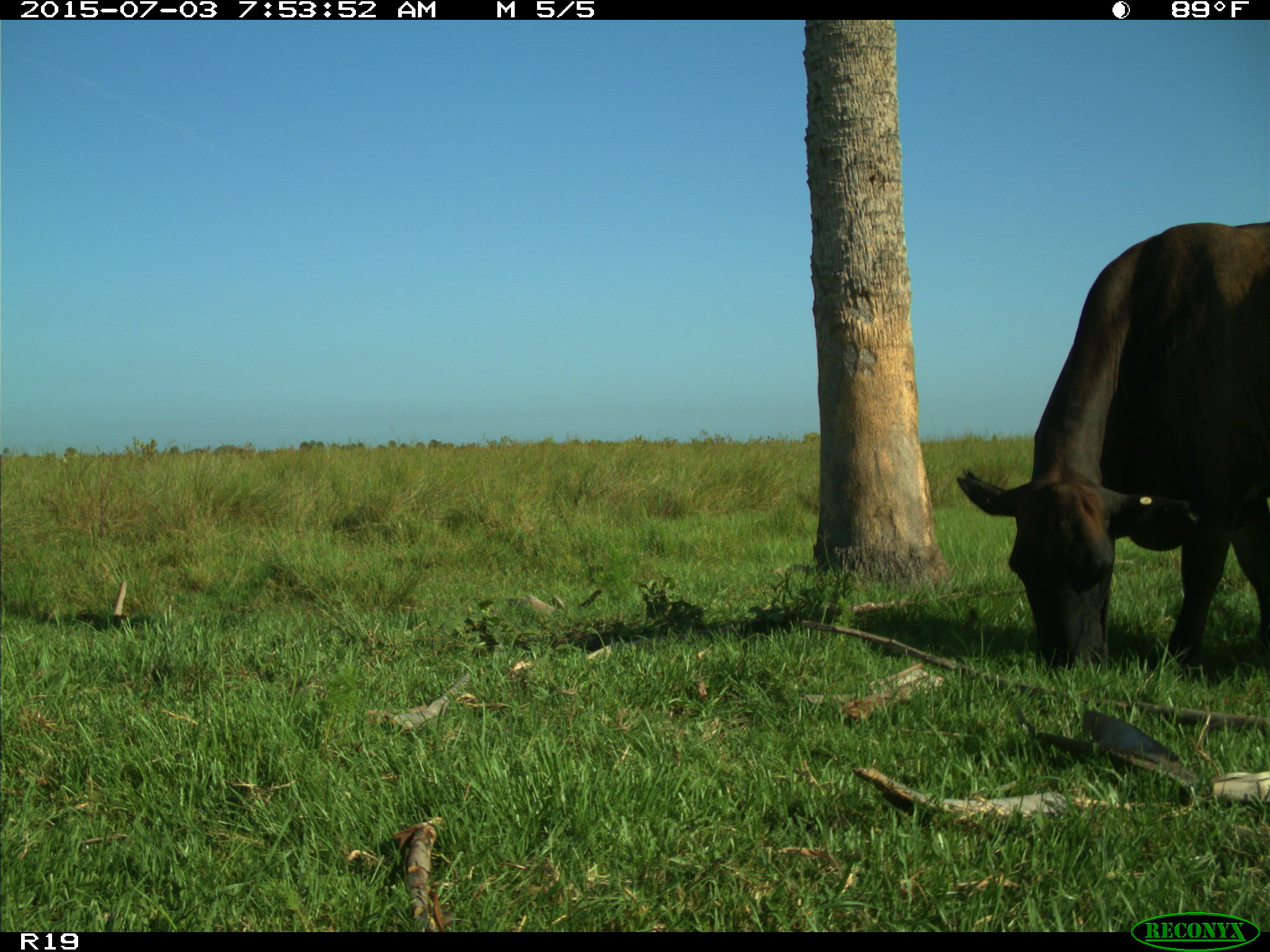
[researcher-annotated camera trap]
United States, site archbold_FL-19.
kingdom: Animalia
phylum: Chordata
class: Mammalia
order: Artiodactyla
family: Bovidae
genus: Bos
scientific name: Bos taurus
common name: domestic cow